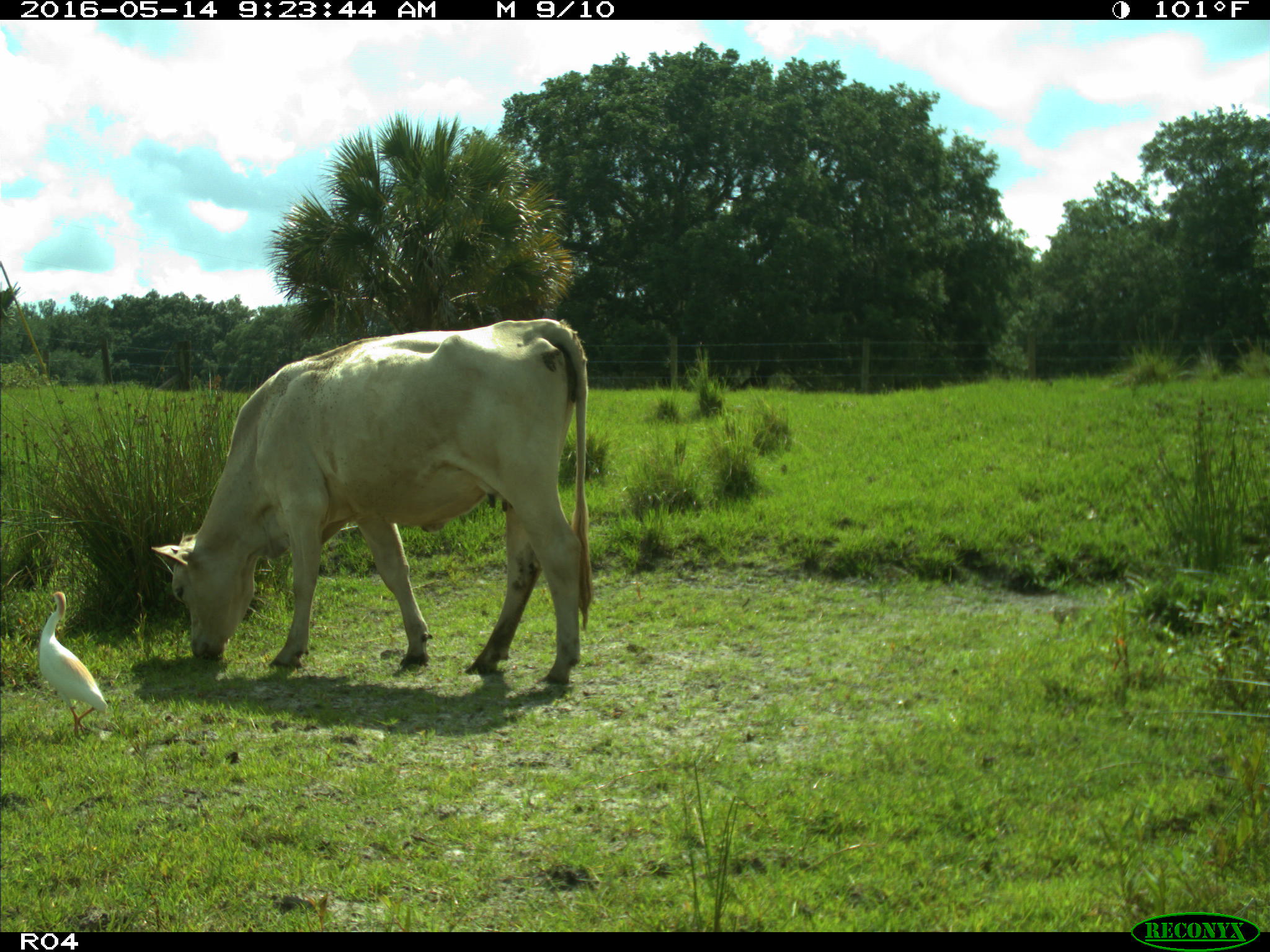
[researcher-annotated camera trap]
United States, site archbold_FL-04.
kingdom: Animalia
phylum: Chordata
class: Mammalia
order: Artiodactyla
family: Bovidae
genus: Bos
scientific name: Bos taurus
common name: domestic cow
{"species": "Bos taurus (domestic cow)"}